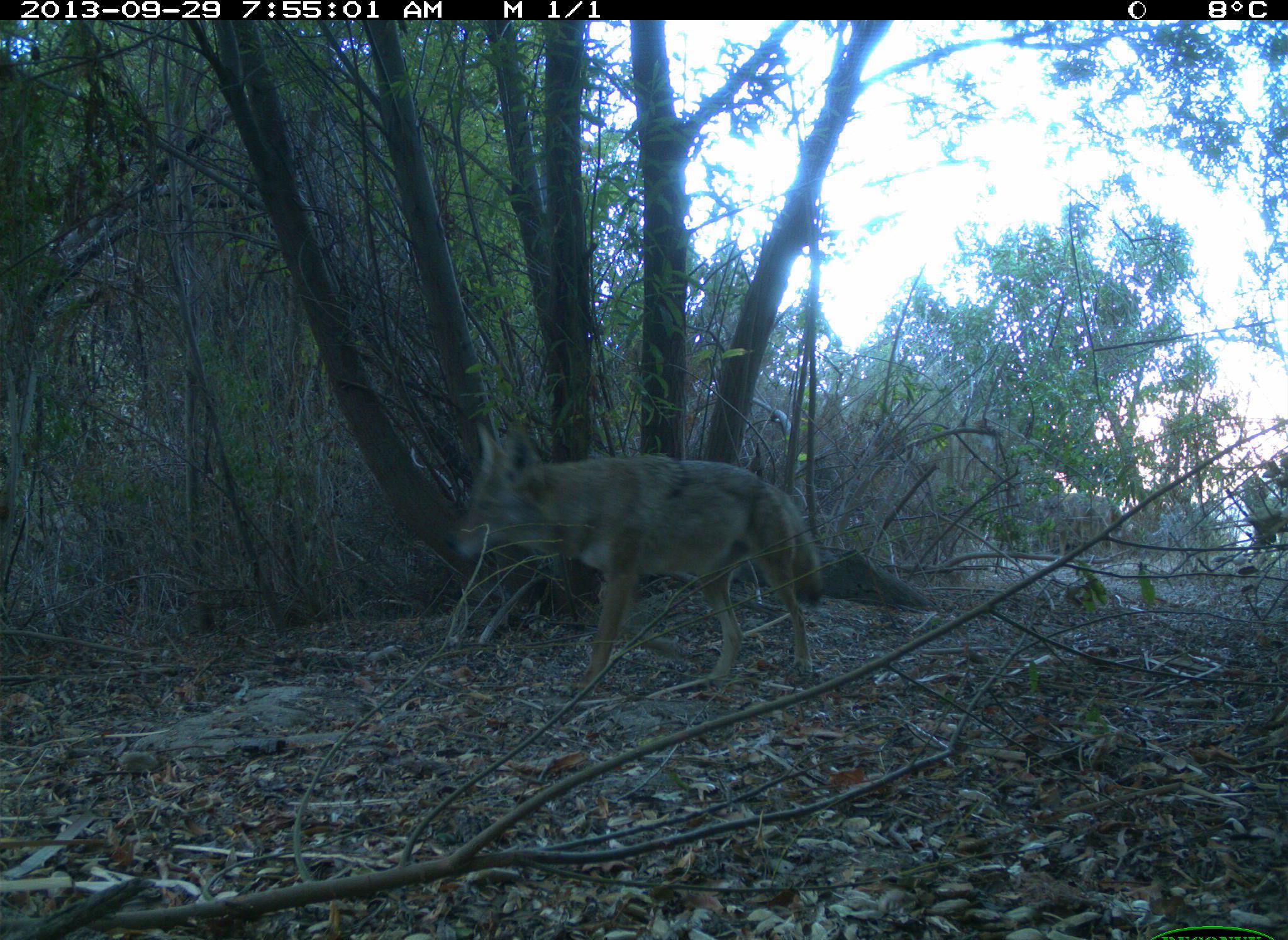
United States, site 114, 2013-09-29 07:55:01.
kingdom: Animalia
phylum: Chordata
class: Mammalia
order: Carnivora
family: Canidae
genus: Canis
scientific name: Canis latrans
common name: coyote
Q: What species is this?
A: Coyote (Canis latrans).